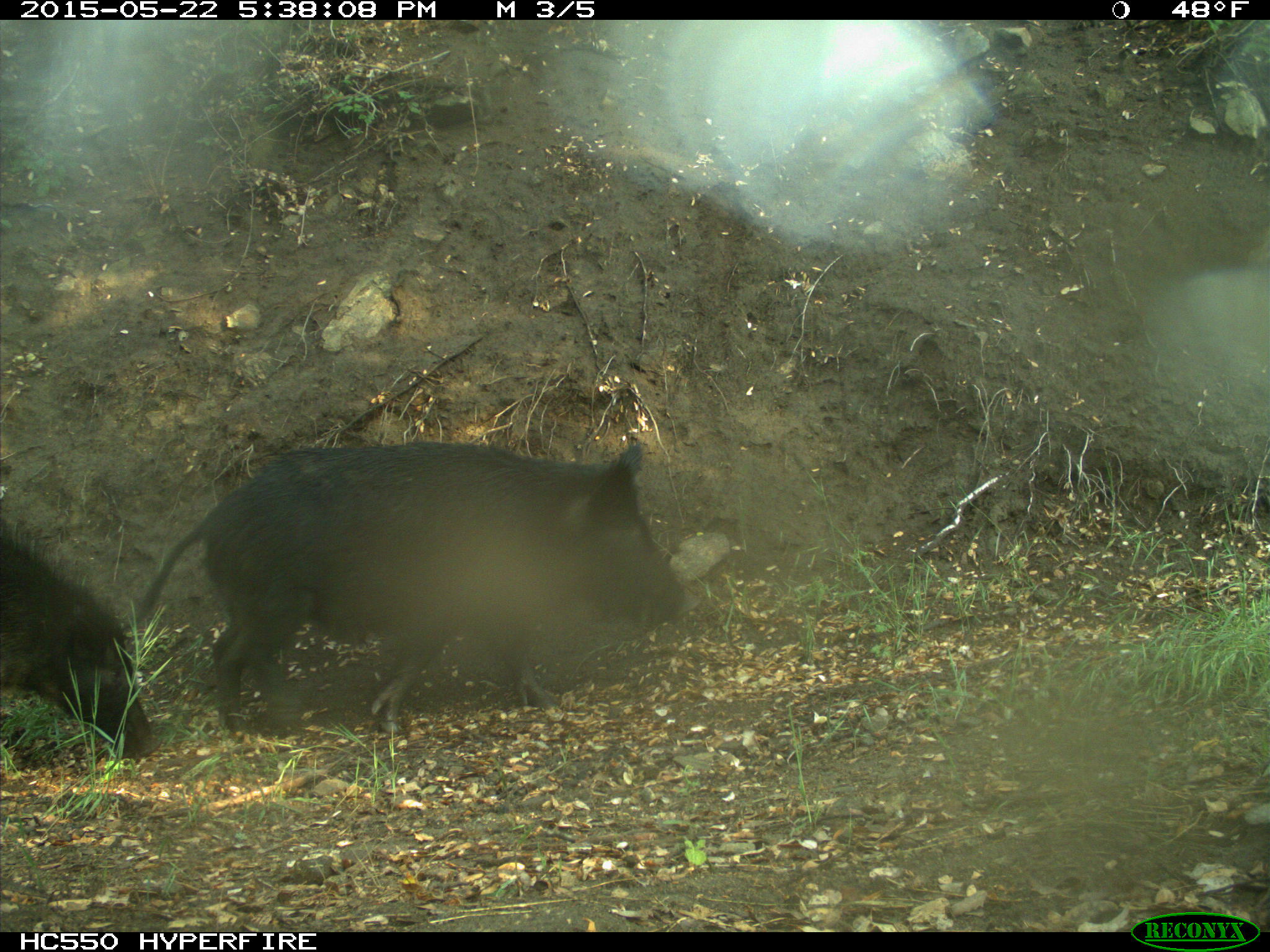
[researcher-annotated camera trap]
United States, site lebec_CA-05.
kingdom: Animalia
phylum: Chordata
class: Mammalia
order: Artiodactyla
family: Suidae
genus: Sus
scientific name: Sus scrofa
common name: wild boar